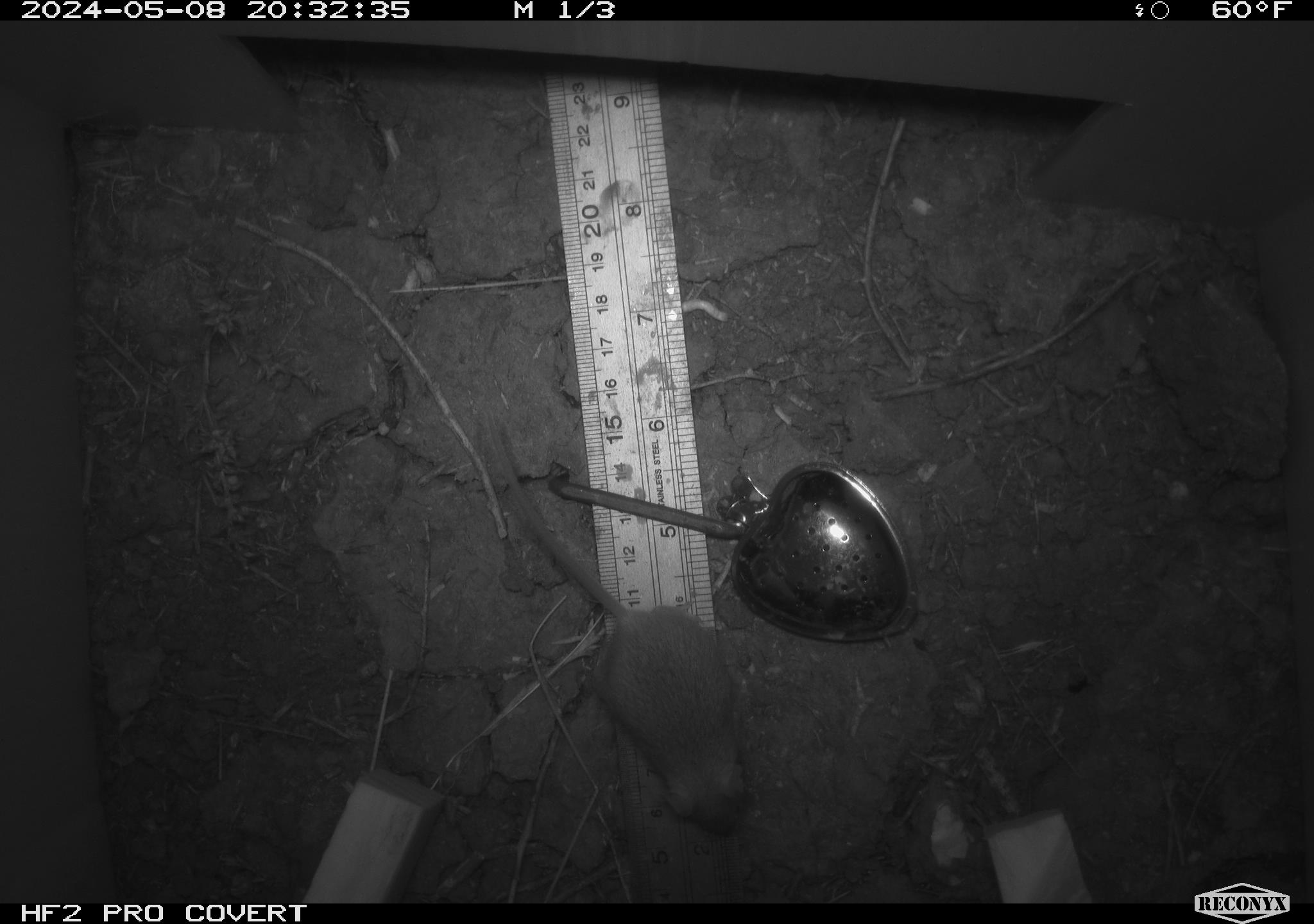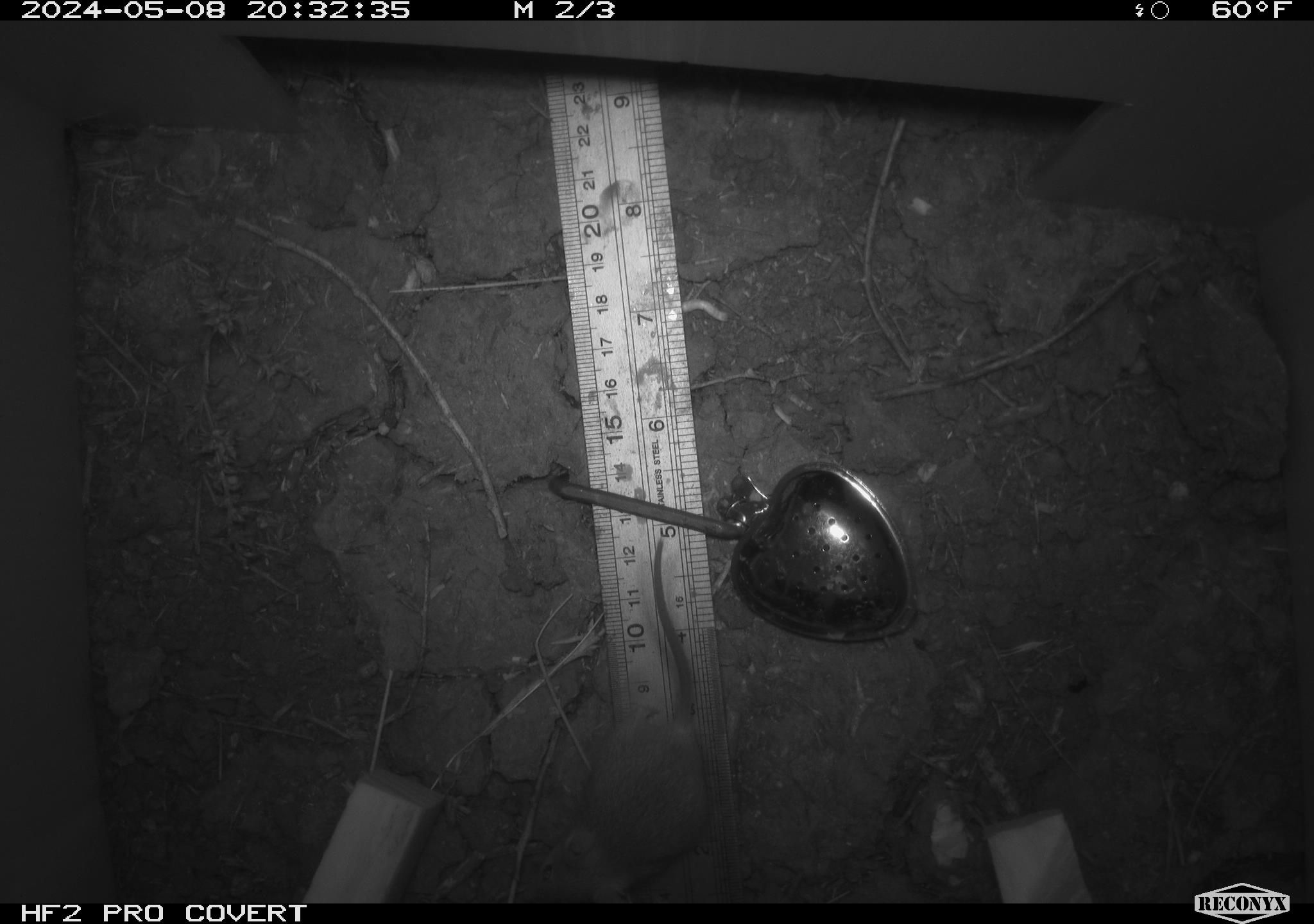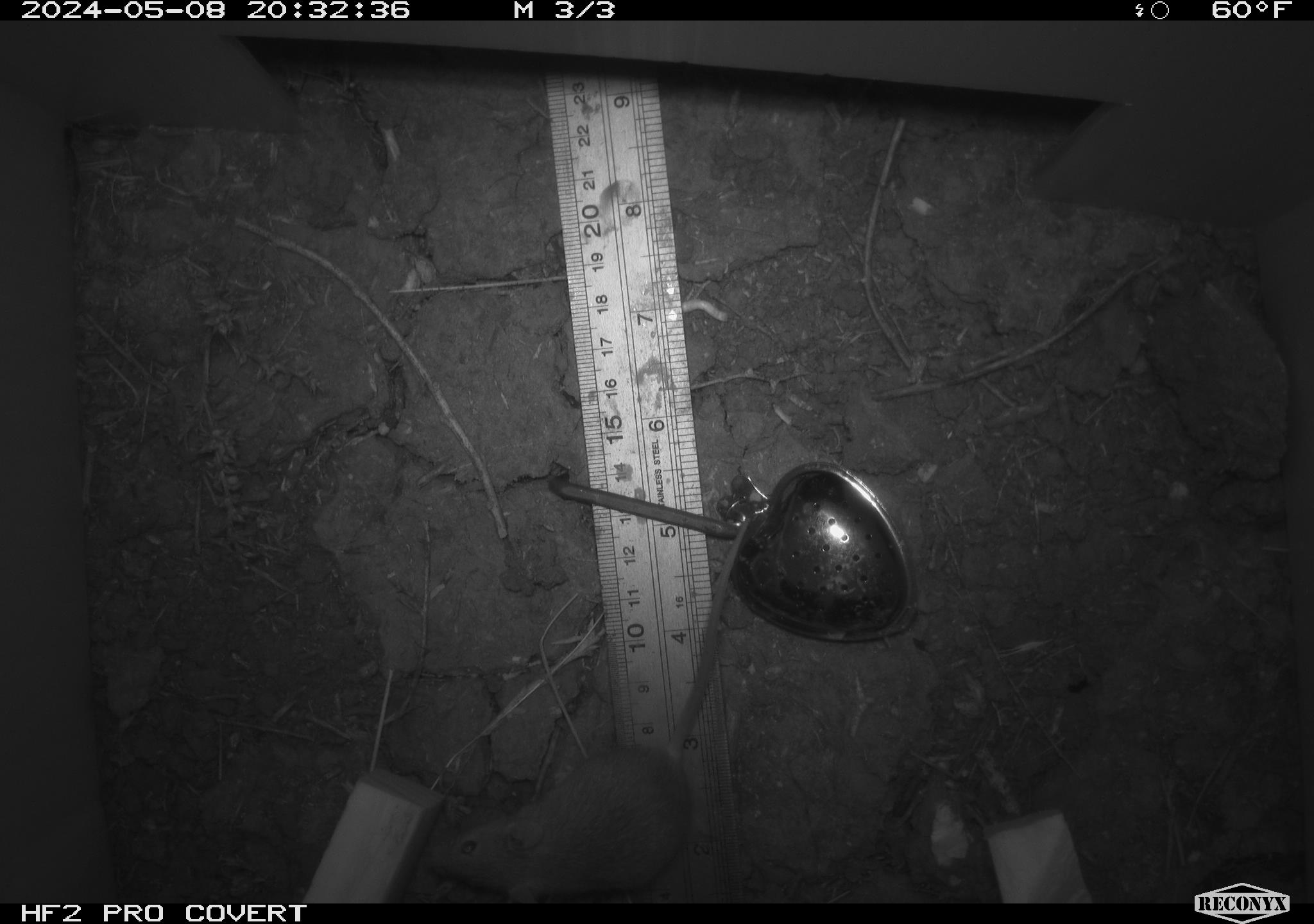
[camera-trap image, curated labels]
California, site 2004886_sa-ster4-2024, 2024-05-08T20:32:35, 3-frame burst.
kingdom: Animalia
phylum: Chordata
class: Mammalia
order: Rodentia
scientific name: Rodentia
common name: mouse species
Mouse species (Rodentia).